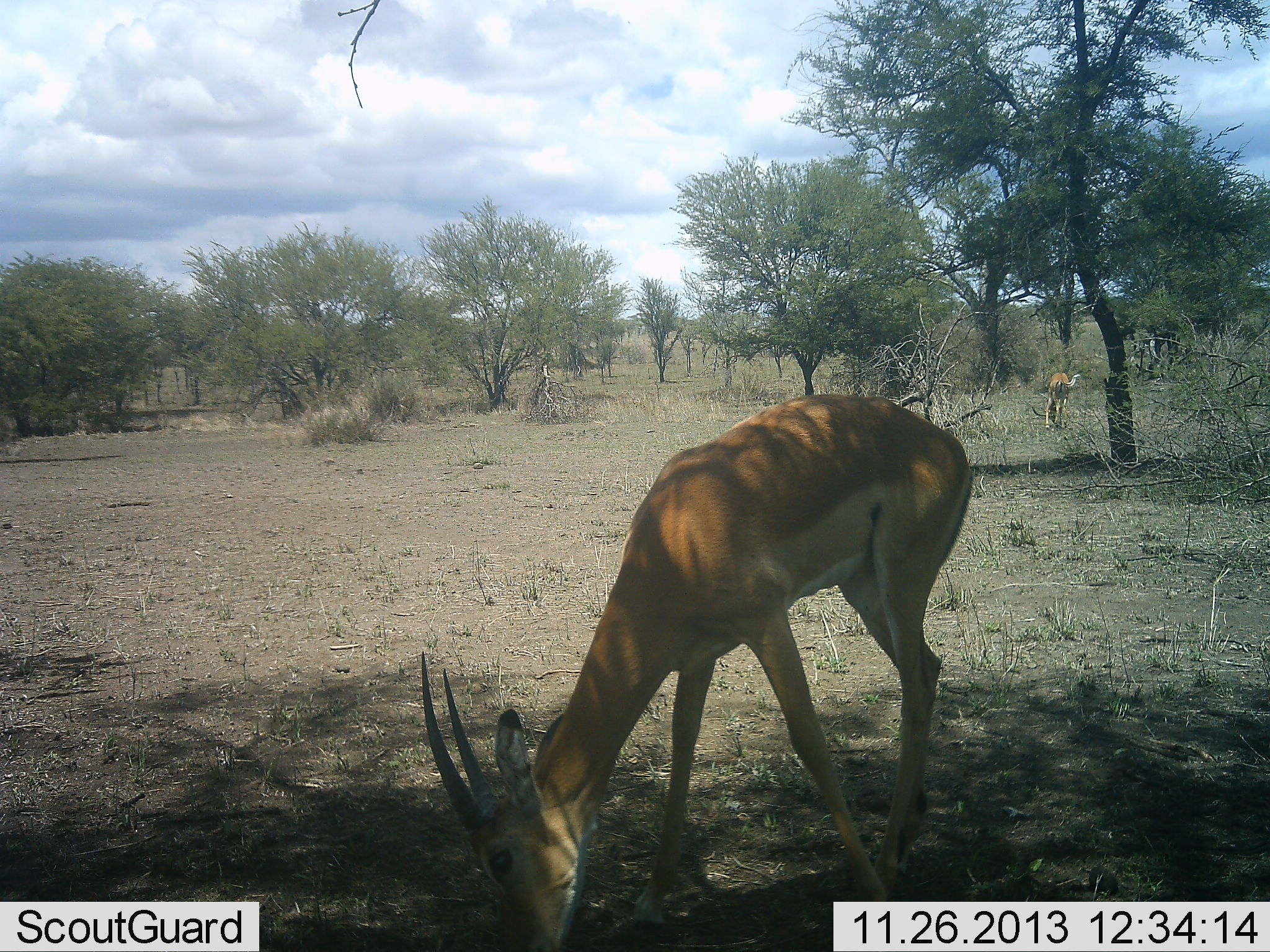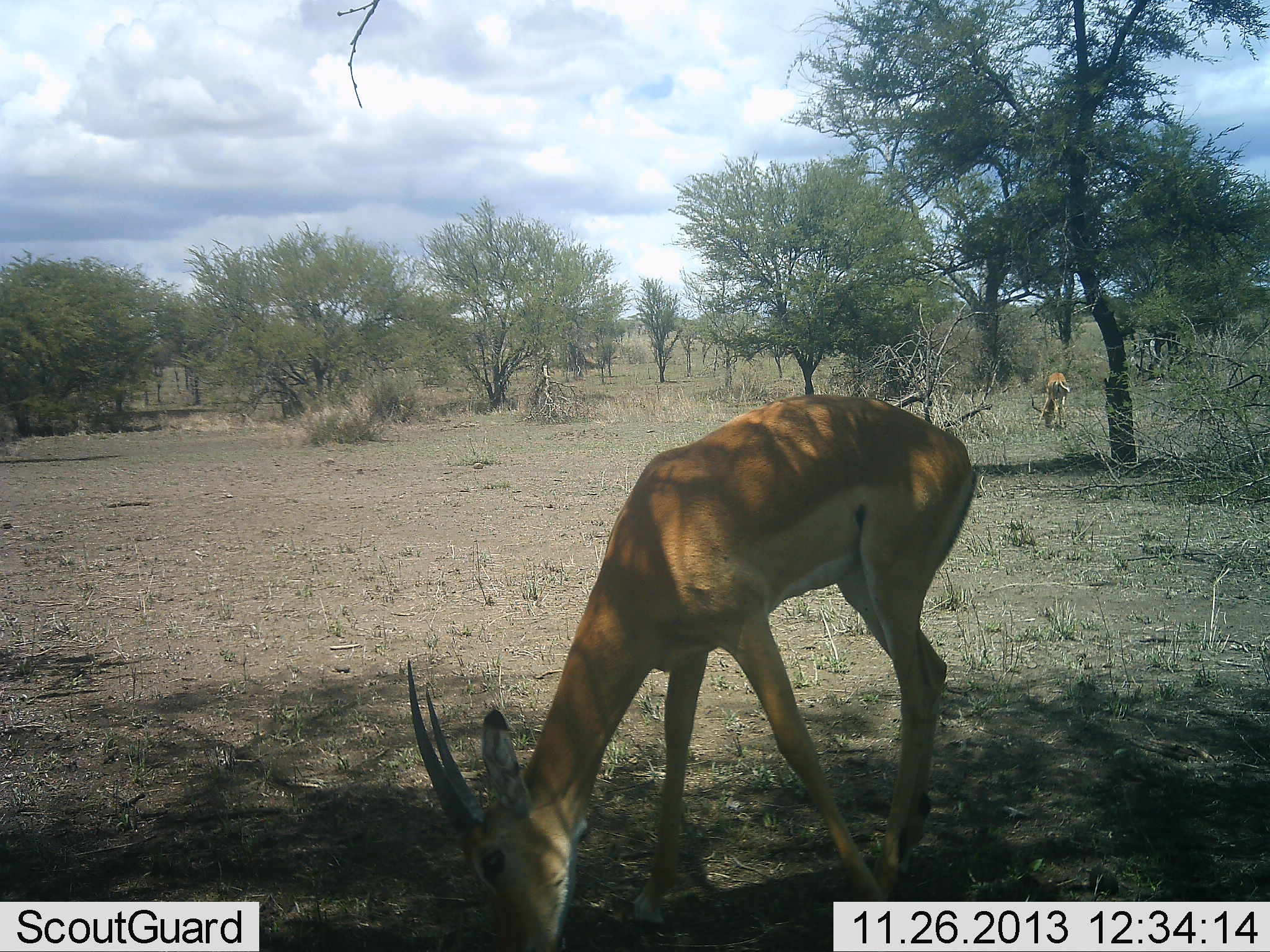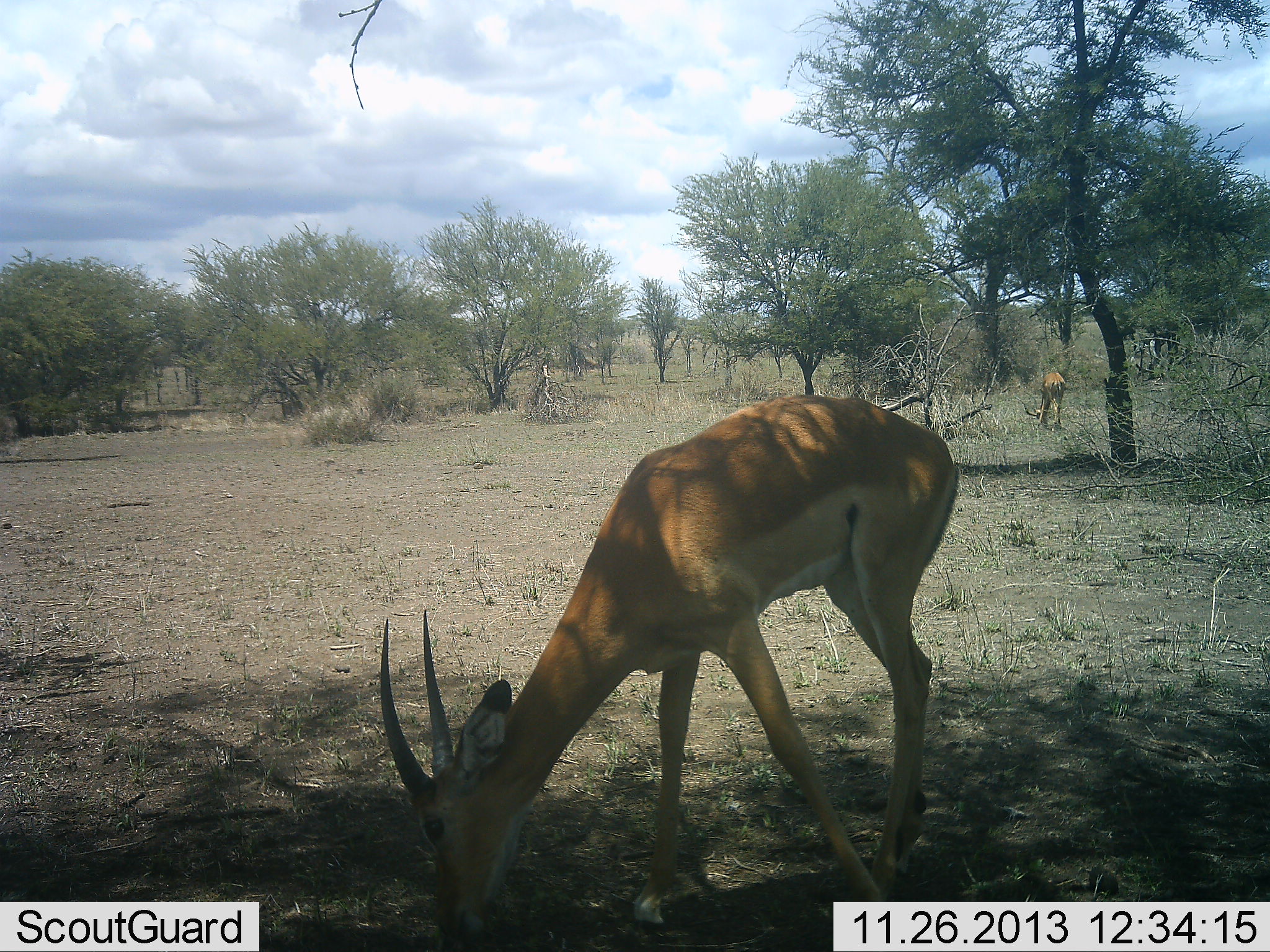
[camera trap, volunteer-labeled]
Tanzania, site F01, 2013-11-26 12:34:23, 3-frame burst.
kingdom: Animalia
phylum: Chordata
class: Mammalia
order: Artiodactyla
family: Bovidae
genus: Aepyceros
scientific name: Aepyceros melampus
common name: impala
Impala (Aepyceros melampus), count 2. Behavior (volunteer vote fractions): standing 0%, resting 0%, moving 0%, interacting 0%. Young present (vote fraction): 0%. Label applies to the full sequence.